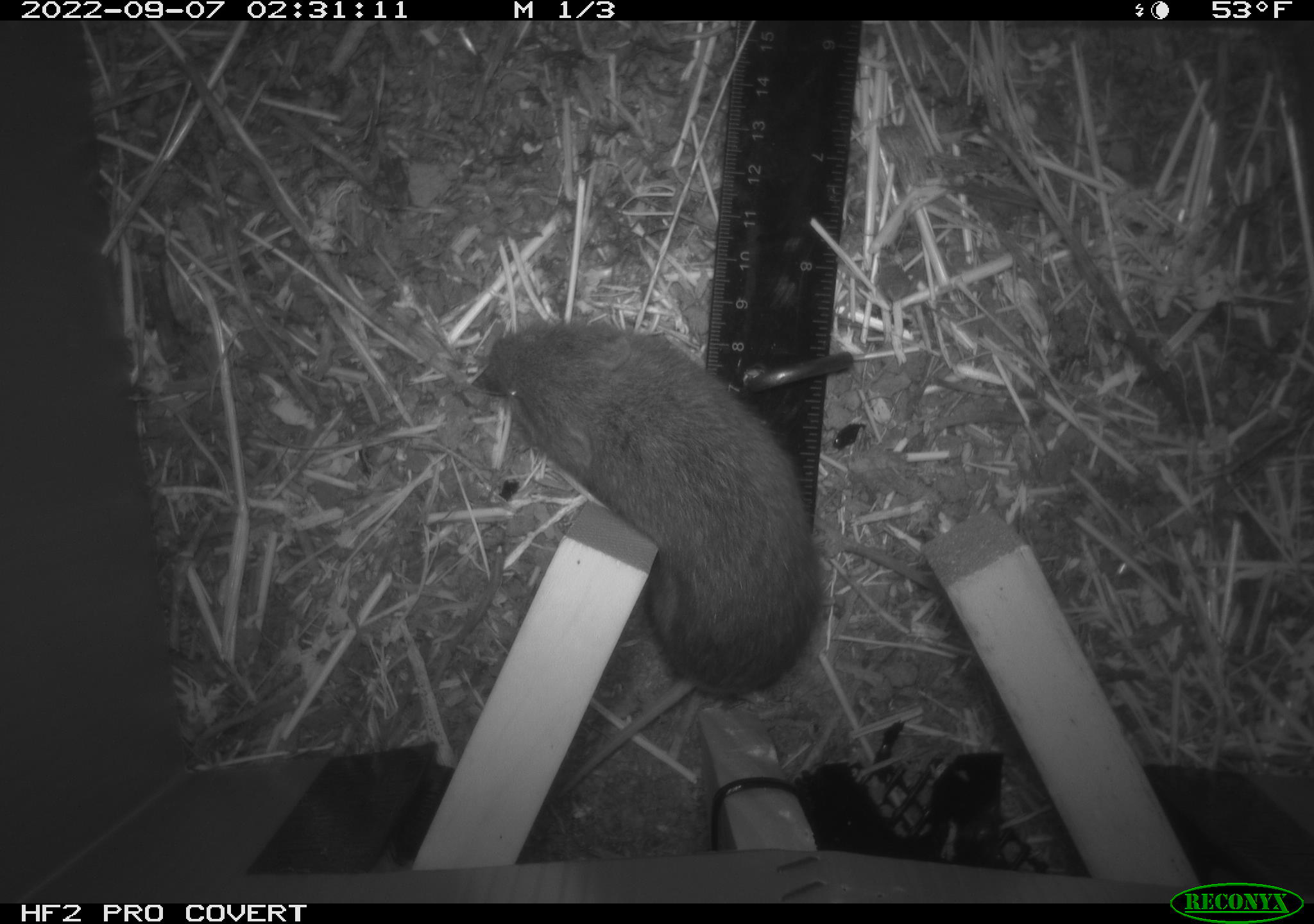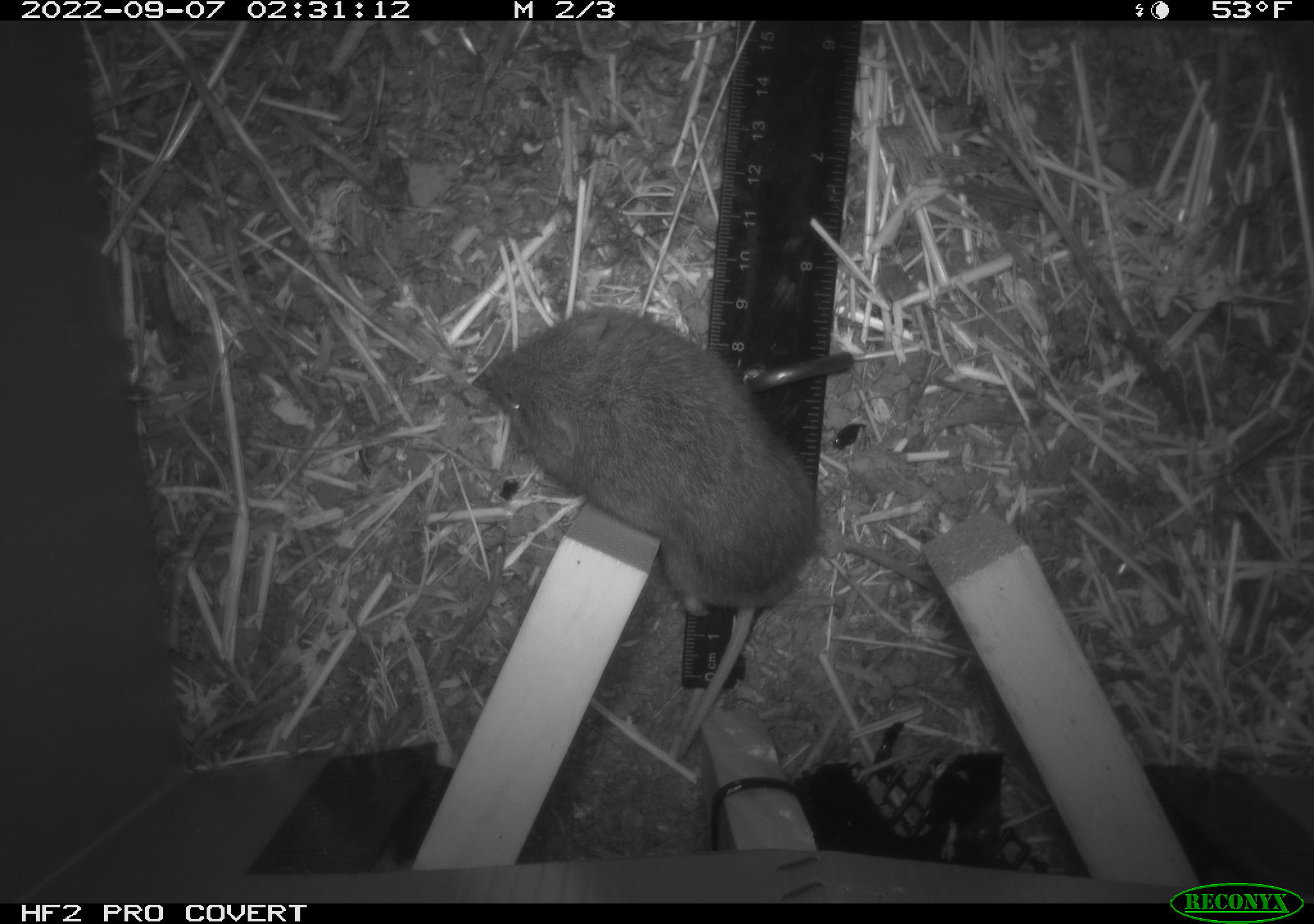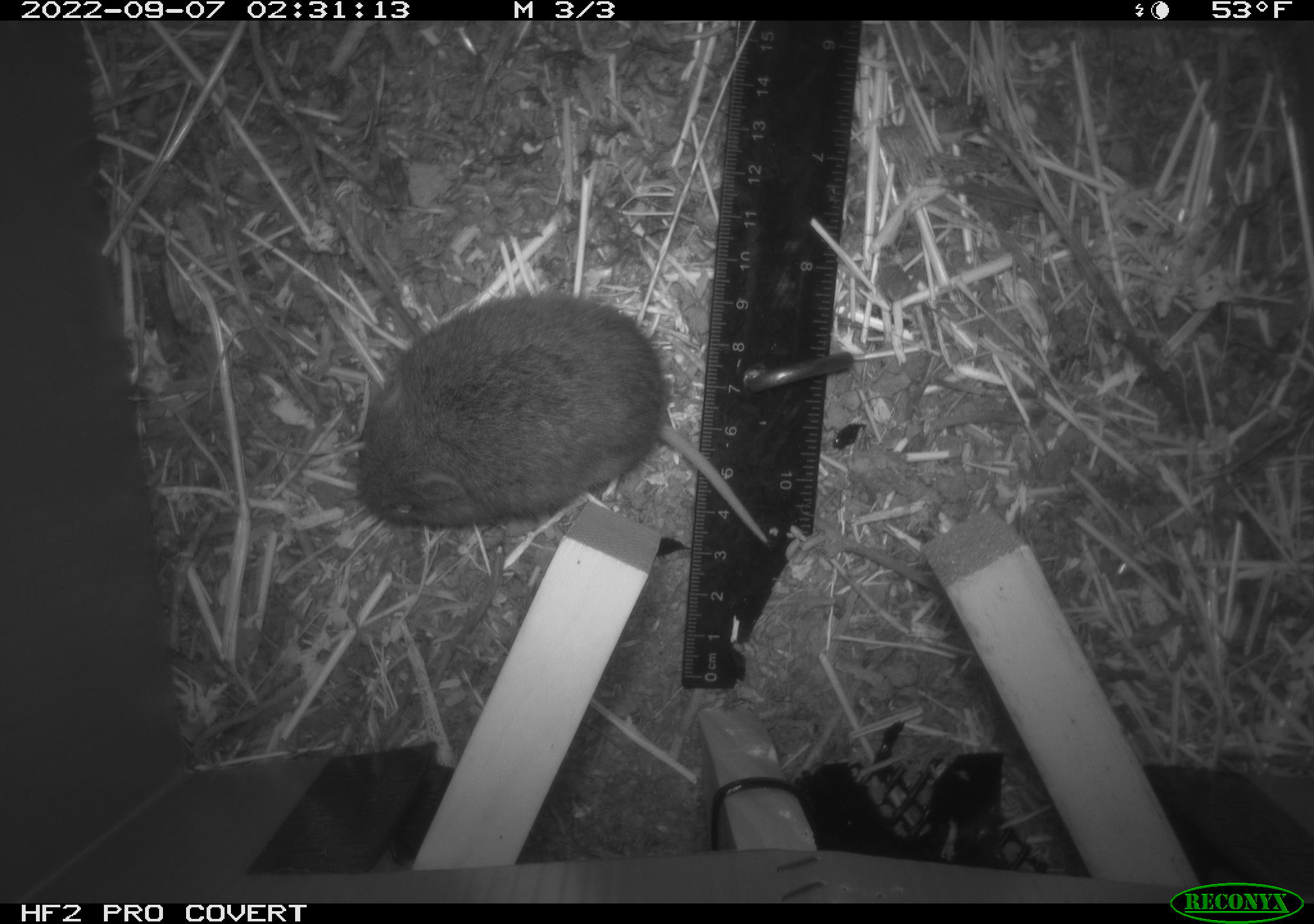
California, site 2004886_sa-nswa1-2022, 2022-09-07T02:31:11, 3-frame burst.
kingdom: Animalia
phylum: Chordata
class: Mammalia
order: Rodentia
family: Cricetidae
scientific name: Cricetidae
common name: hamsters, voles, lemmings, and allies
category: cricetidae family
Cricetidae family (hamsters, voles, lemmings, and allies) (Cricetidae).